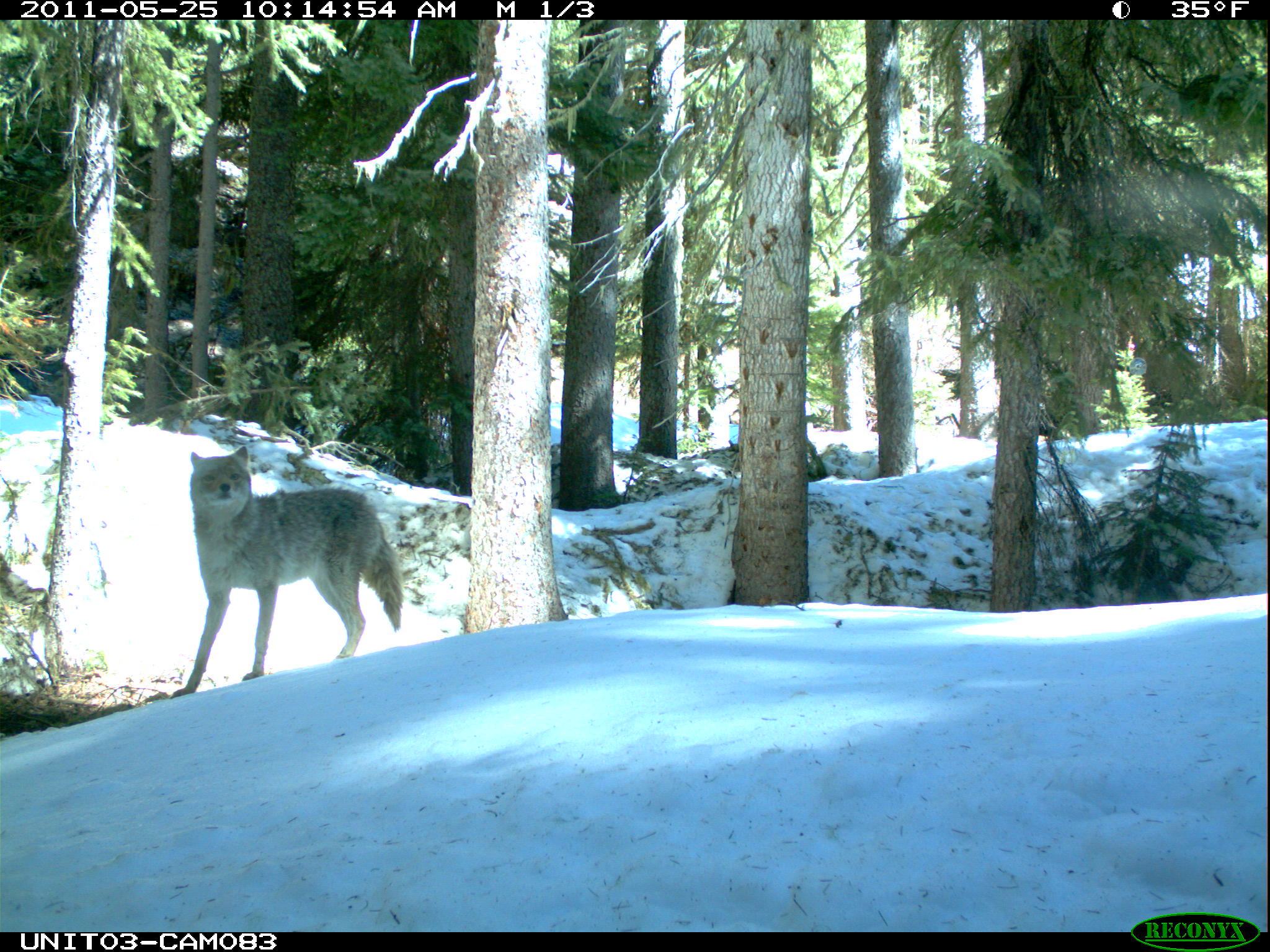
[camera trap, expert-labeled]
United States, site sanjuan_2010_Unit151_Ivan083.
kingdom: Animalia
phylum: Chordata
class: Mammalia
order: Carnivora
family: Canidae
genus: Canis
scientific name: Canis latrans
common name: coyote